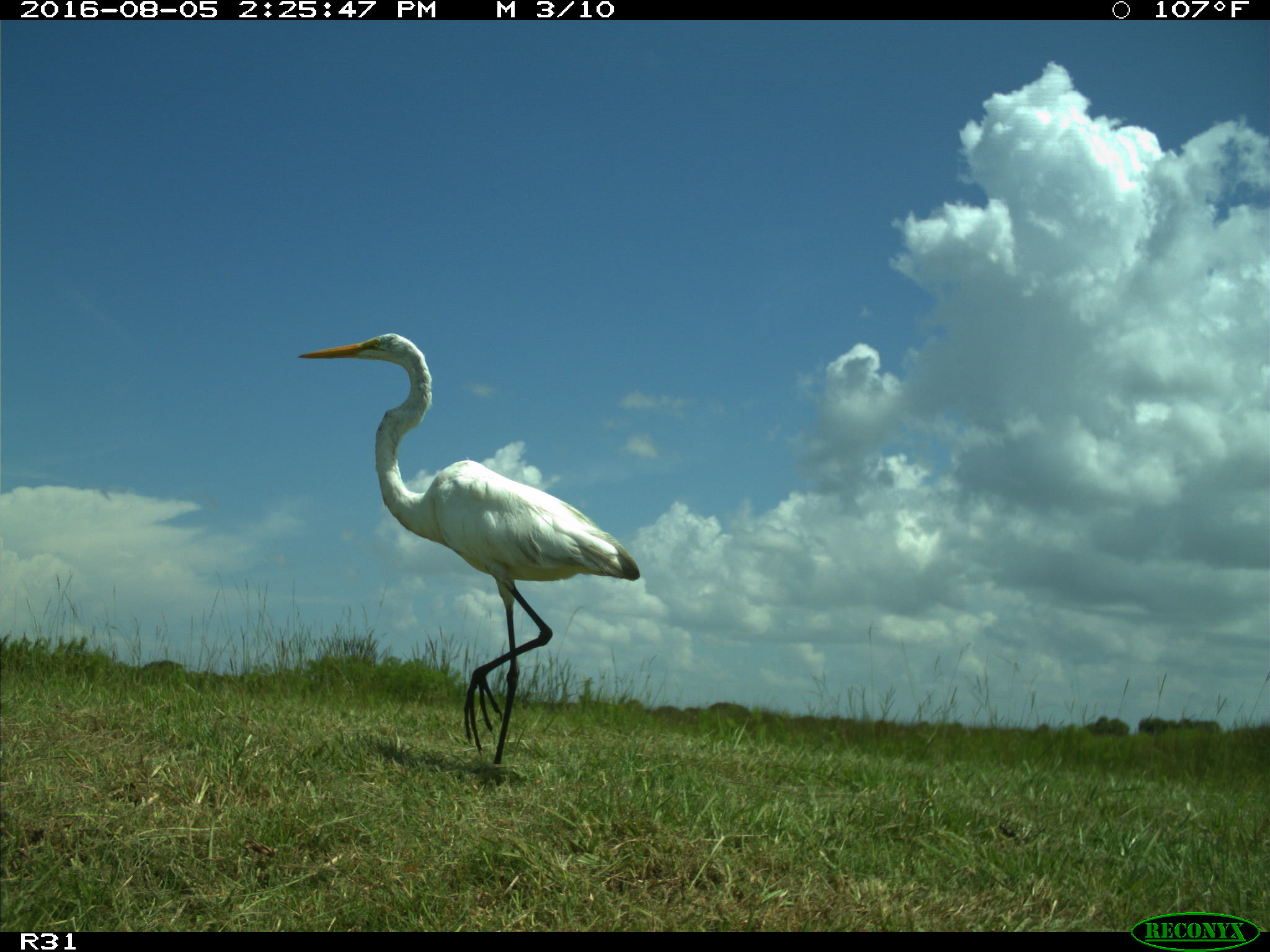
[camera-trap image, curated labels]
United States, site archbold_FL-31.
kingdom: Animalia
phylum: Chordata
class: Aves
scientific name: Aves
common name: birds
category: unidentified bird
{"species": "unidentified bird (birds) (Aves)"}